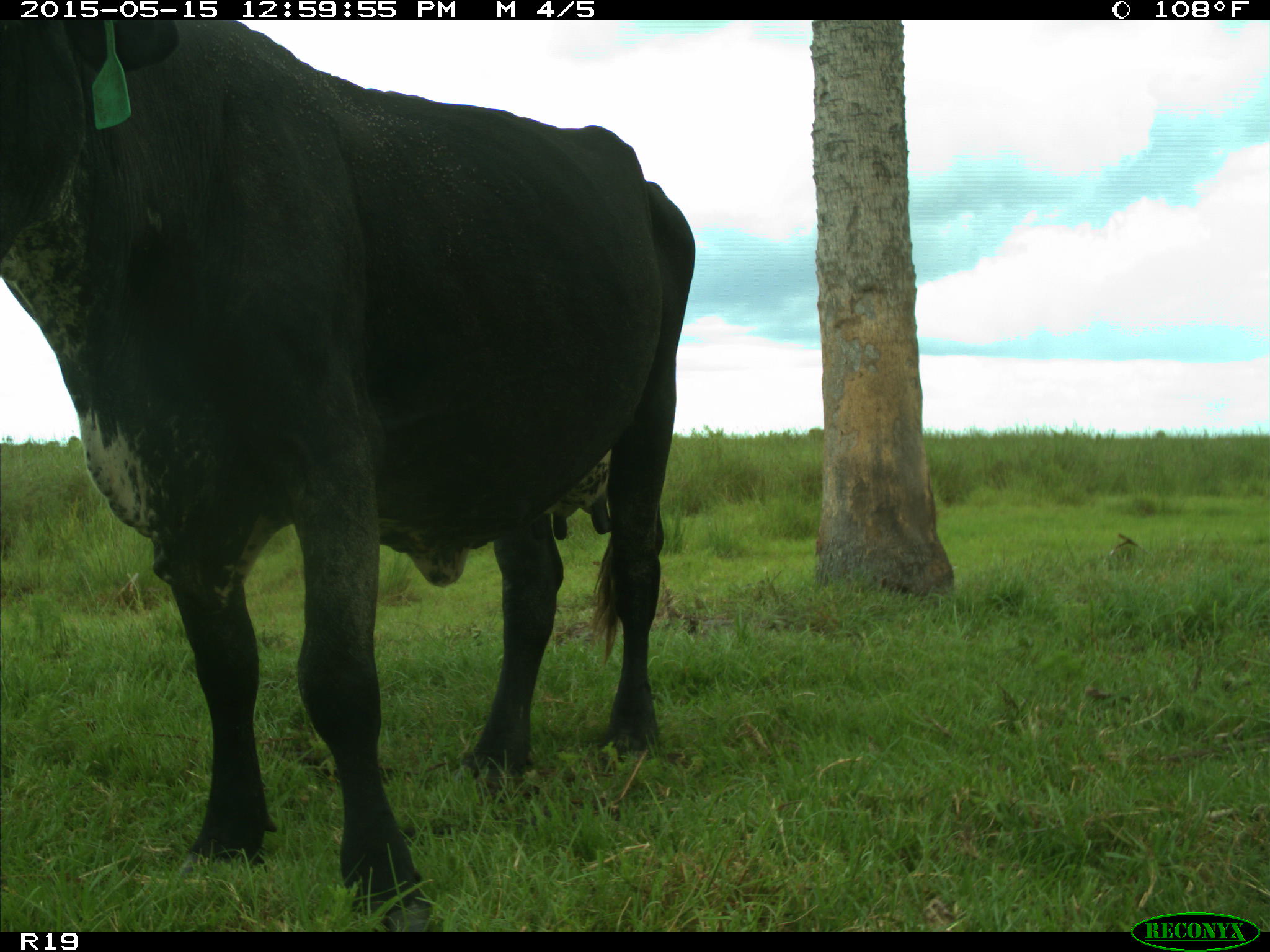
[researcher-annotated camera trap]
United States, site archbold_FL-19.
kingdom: Animalia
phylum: Chordata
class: Mammalia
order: Artiodactyla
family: Bovidae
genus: Bos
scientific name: Bos taurus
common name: domestic cow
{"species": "Bos taurus (domestic cow)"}